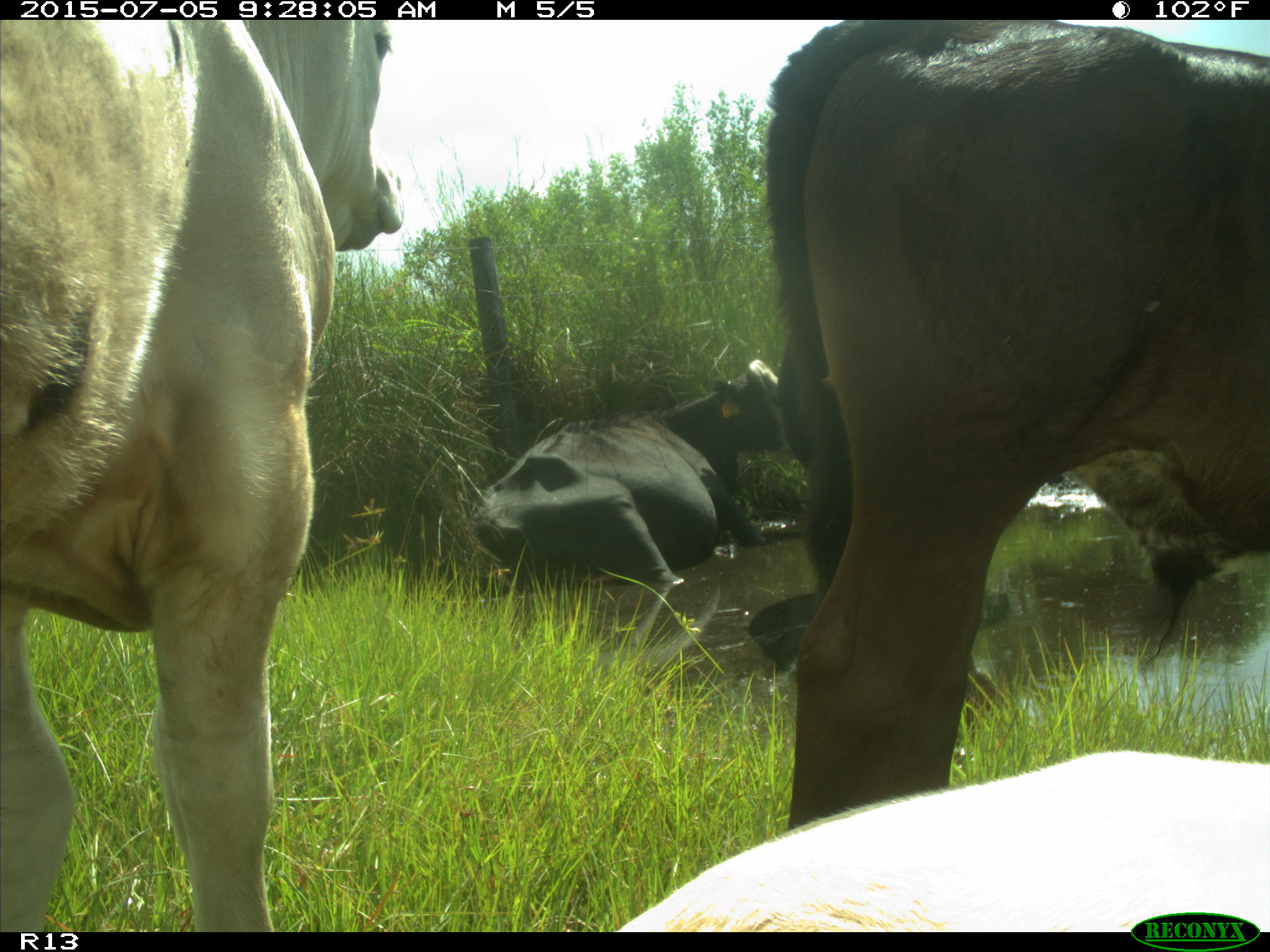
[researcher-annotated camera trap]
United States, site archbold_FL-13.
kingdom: Animalia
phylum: Chordata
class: Mammalia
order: Artiodactyla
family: Bovidae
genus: Bos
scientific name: Bos taurus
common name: domestic cow